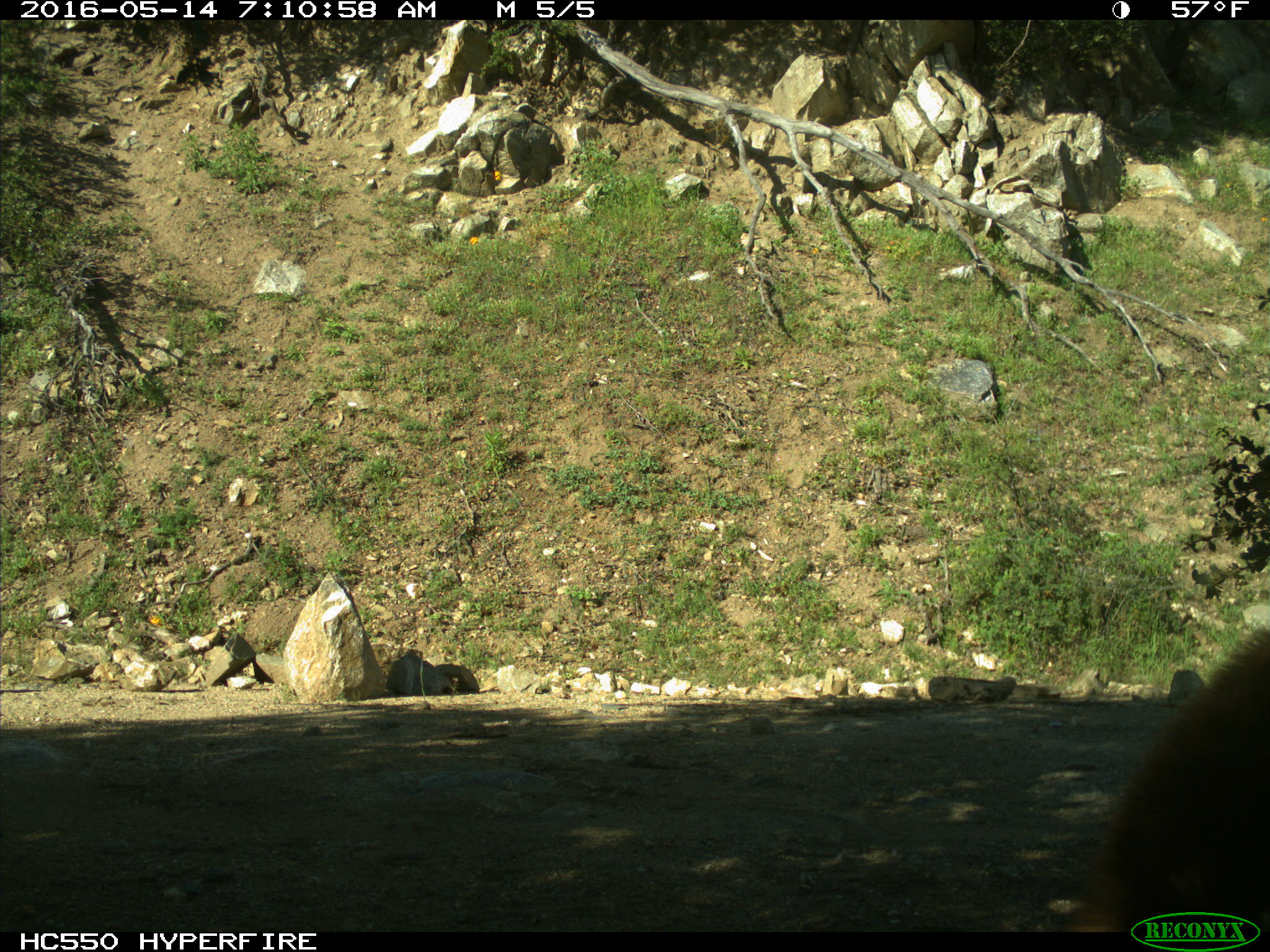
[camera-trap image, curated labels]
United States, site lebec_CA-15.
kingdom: Animalia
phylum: Chordata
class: Mammalia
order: Carnivora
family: Ursidae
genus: Ursus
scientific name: Ursus americanus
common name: american black bear